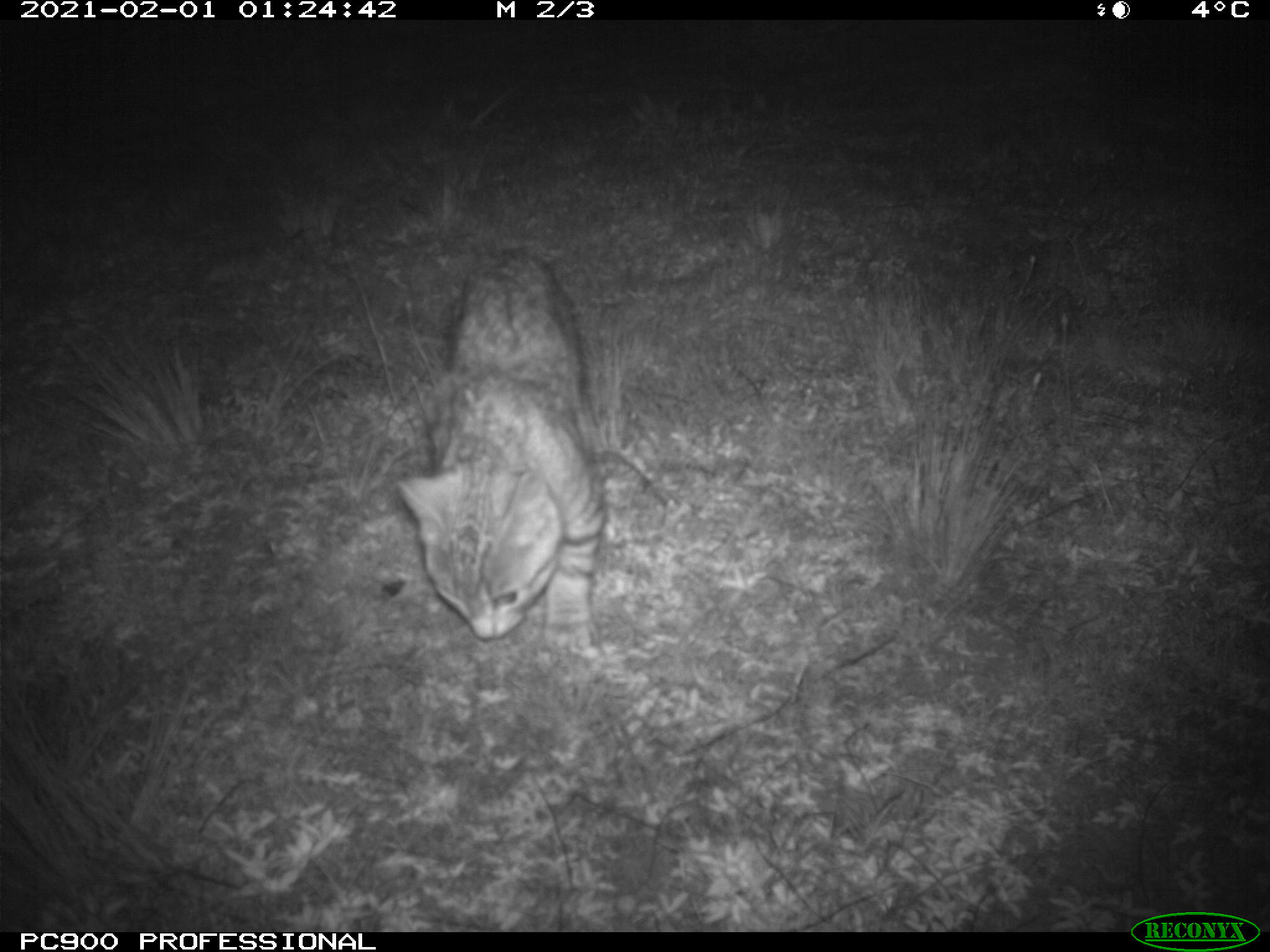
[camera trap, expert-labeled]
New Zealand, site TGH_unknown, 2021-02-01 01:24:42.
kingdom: Animalia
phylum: Chordata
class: Mammalia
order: Carnivora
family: Felidae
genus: Felis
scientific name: Felis catus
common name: domestic cat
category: cat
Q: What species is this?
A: Cat (domestic cat) (Felis catus).